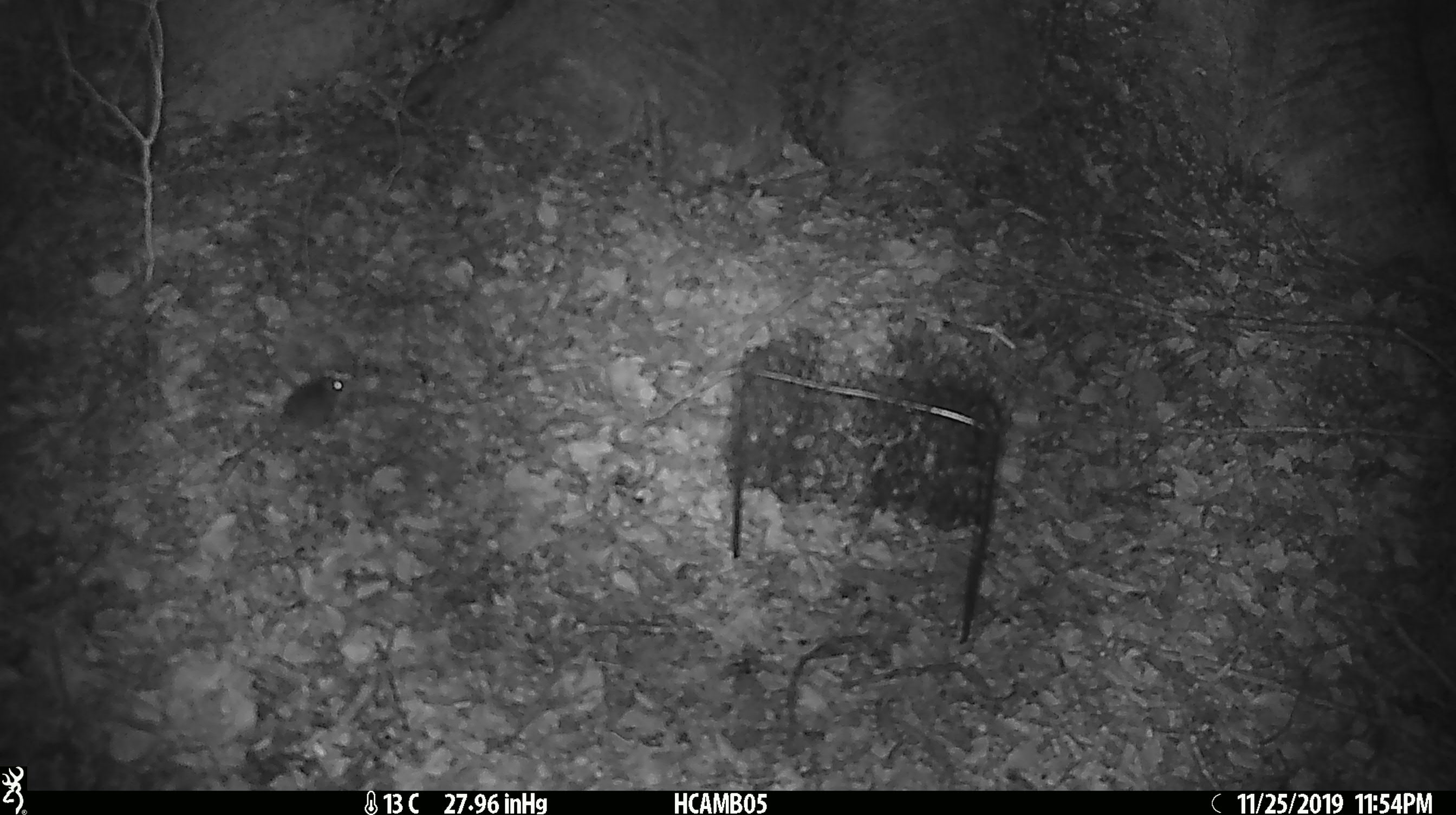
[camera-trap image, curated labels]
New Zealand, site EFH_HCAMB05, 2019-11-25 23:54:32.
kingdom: Animalia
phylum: Chordata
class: Mammalia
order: Rodentia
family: Muridae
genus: Mus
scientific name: Mus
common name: mouse